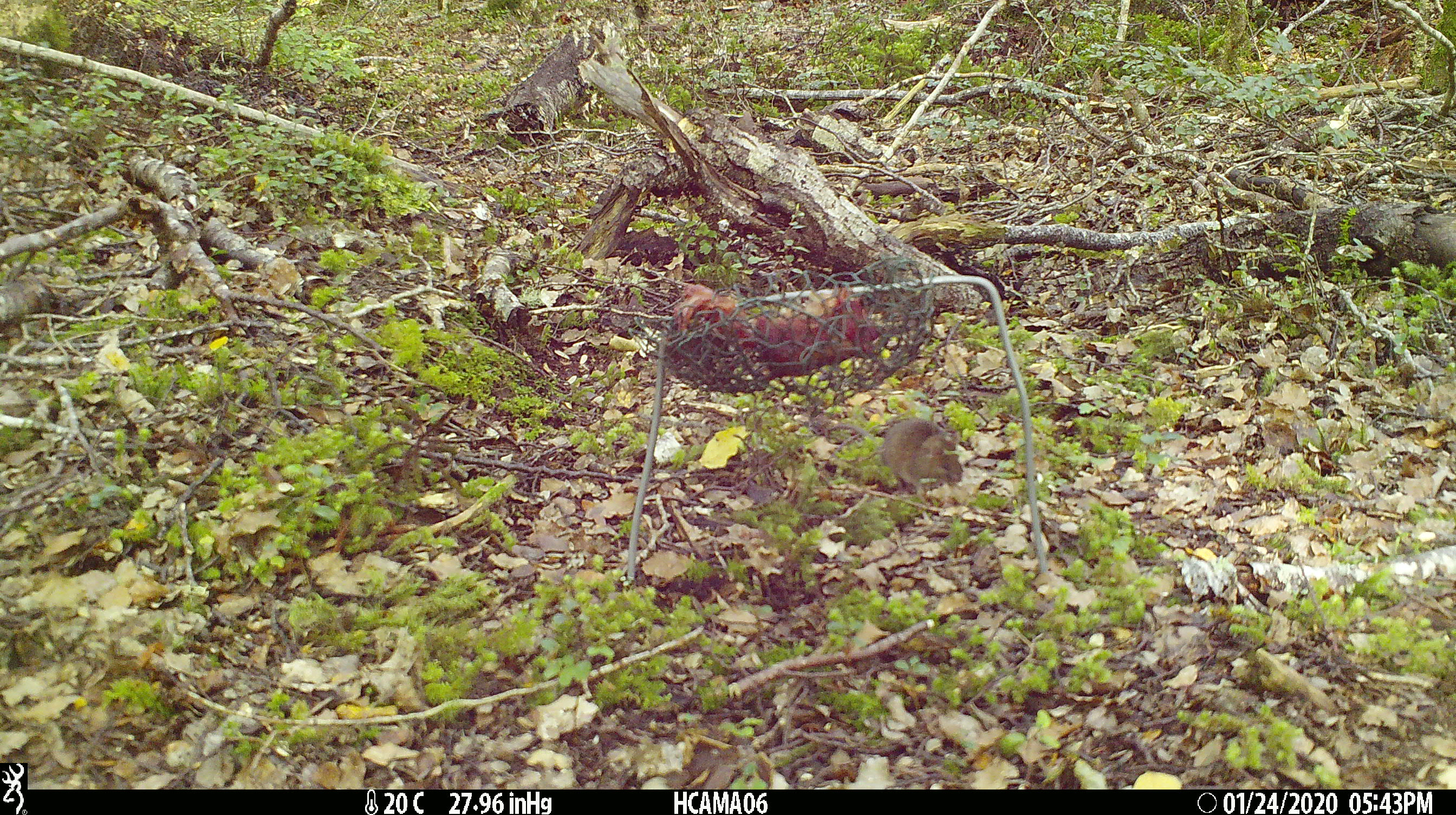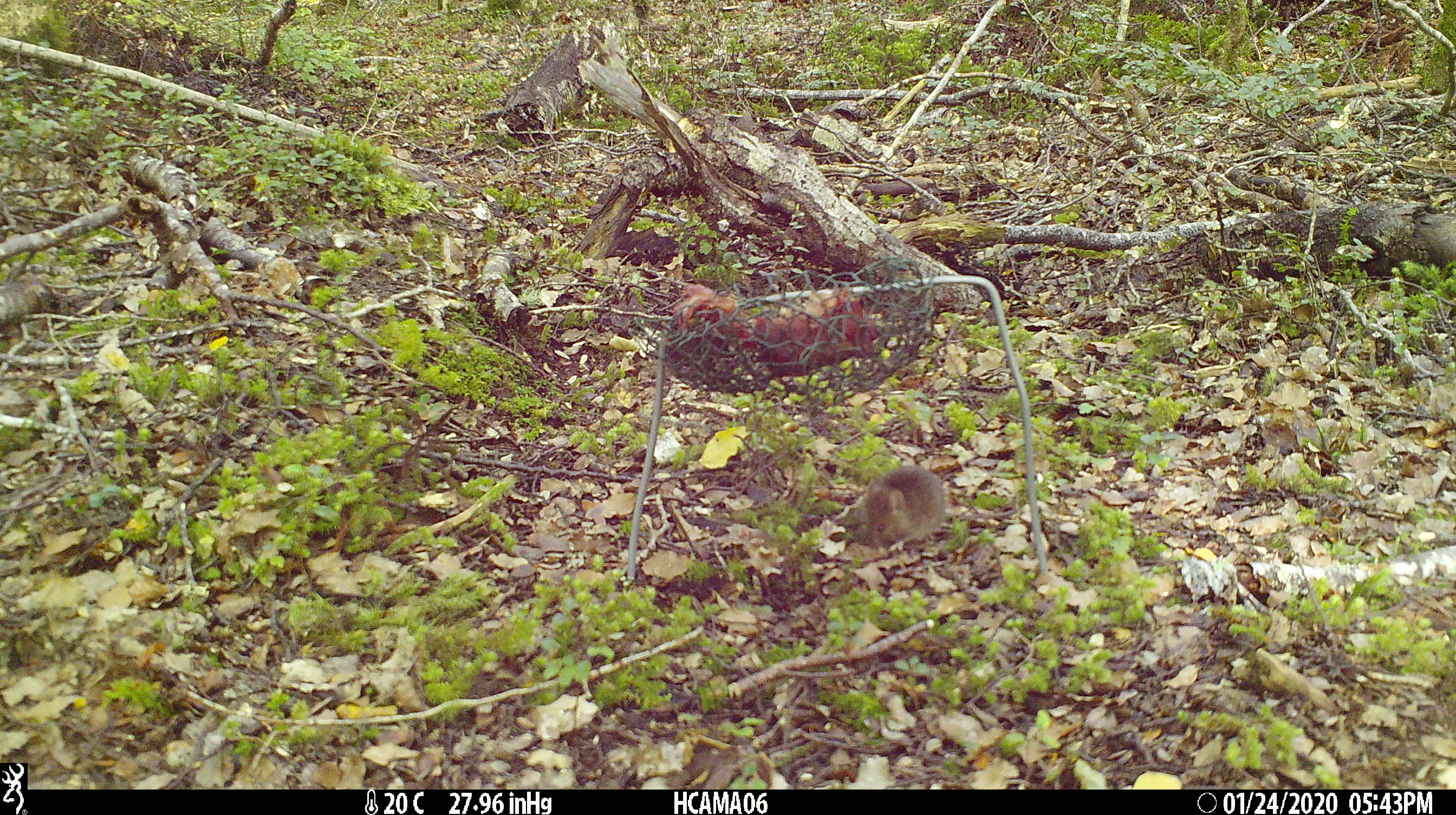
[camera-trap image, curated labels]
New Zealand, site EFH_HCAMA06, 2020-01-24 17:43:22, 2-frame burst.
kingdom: Animalia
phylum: Chordata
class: Mammalia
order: Rodentia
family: Muridae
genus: Mus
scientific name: Mus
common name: mouse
Mouse (Mus).